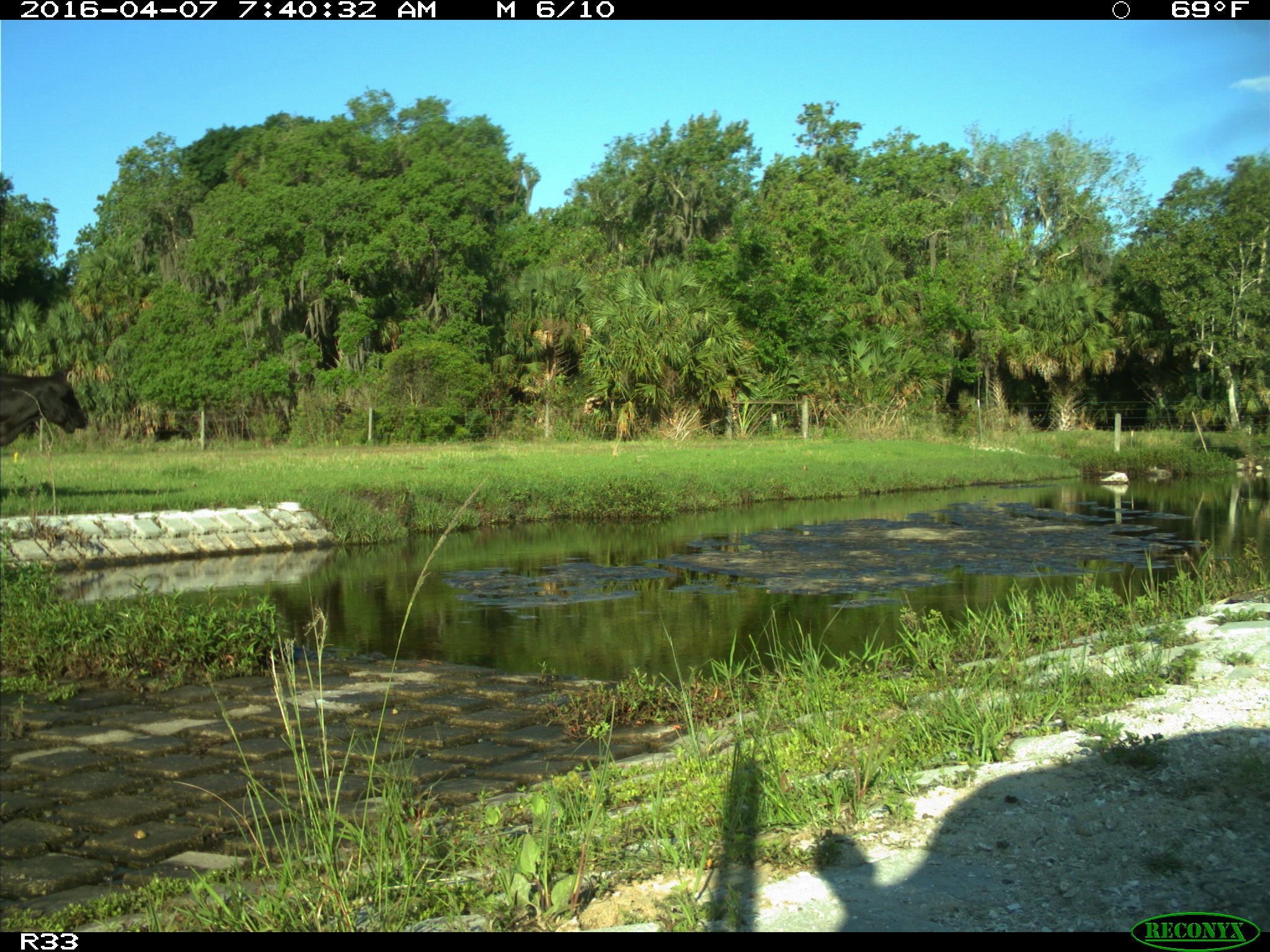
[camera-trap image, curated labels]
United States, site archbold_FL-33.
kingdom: Animalia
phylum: Chordata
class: Mammalia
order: Artiodactyla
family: Bovidae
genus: Bos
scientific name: Bos taurus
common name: domestic cow